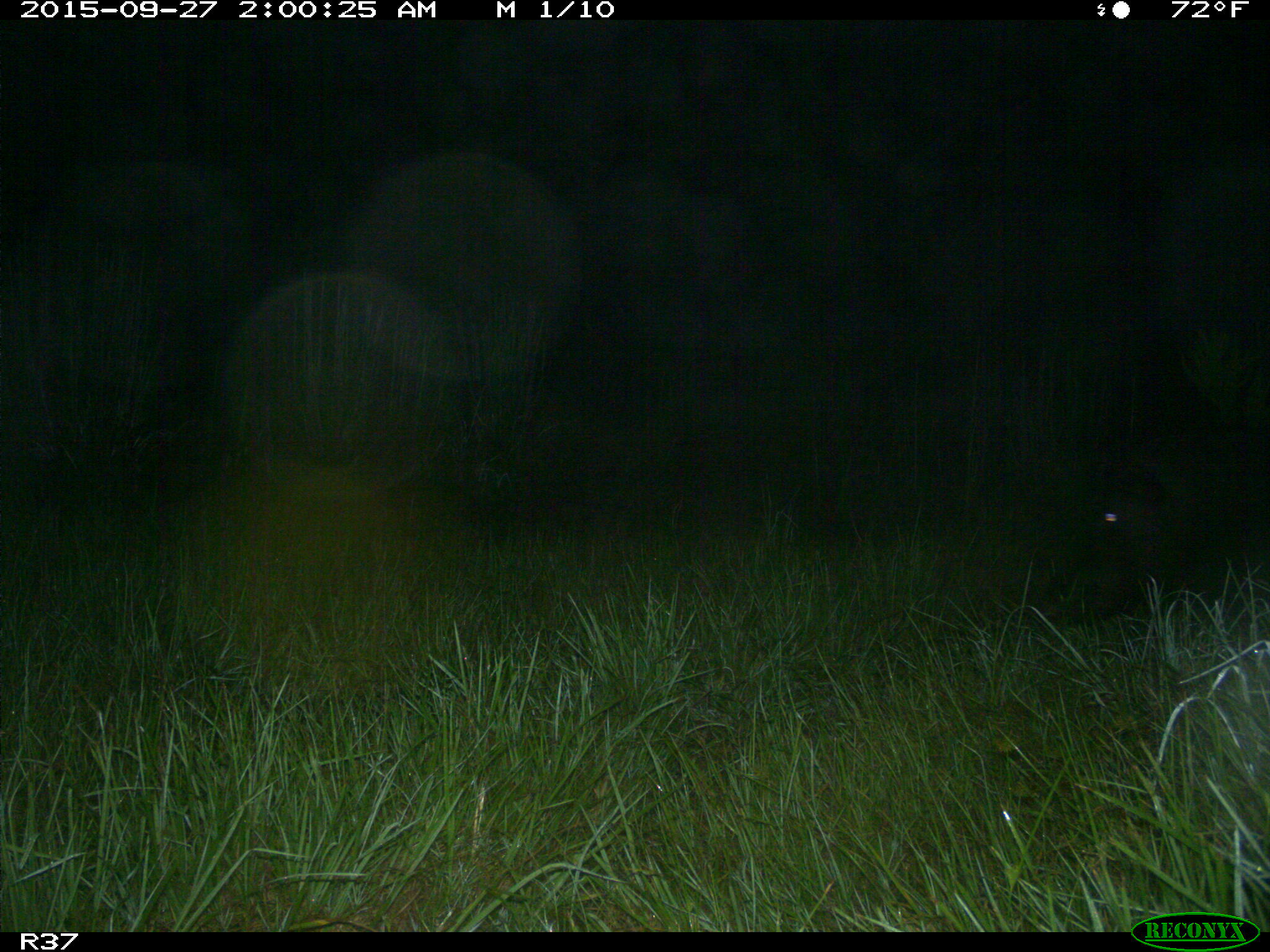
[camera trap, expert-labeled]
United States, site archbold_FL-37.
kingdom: Animalia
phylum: Chordata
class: Mammalia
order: Artiodactyla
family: Suidae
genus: Sus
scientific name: Sus scrofa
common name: wild boar